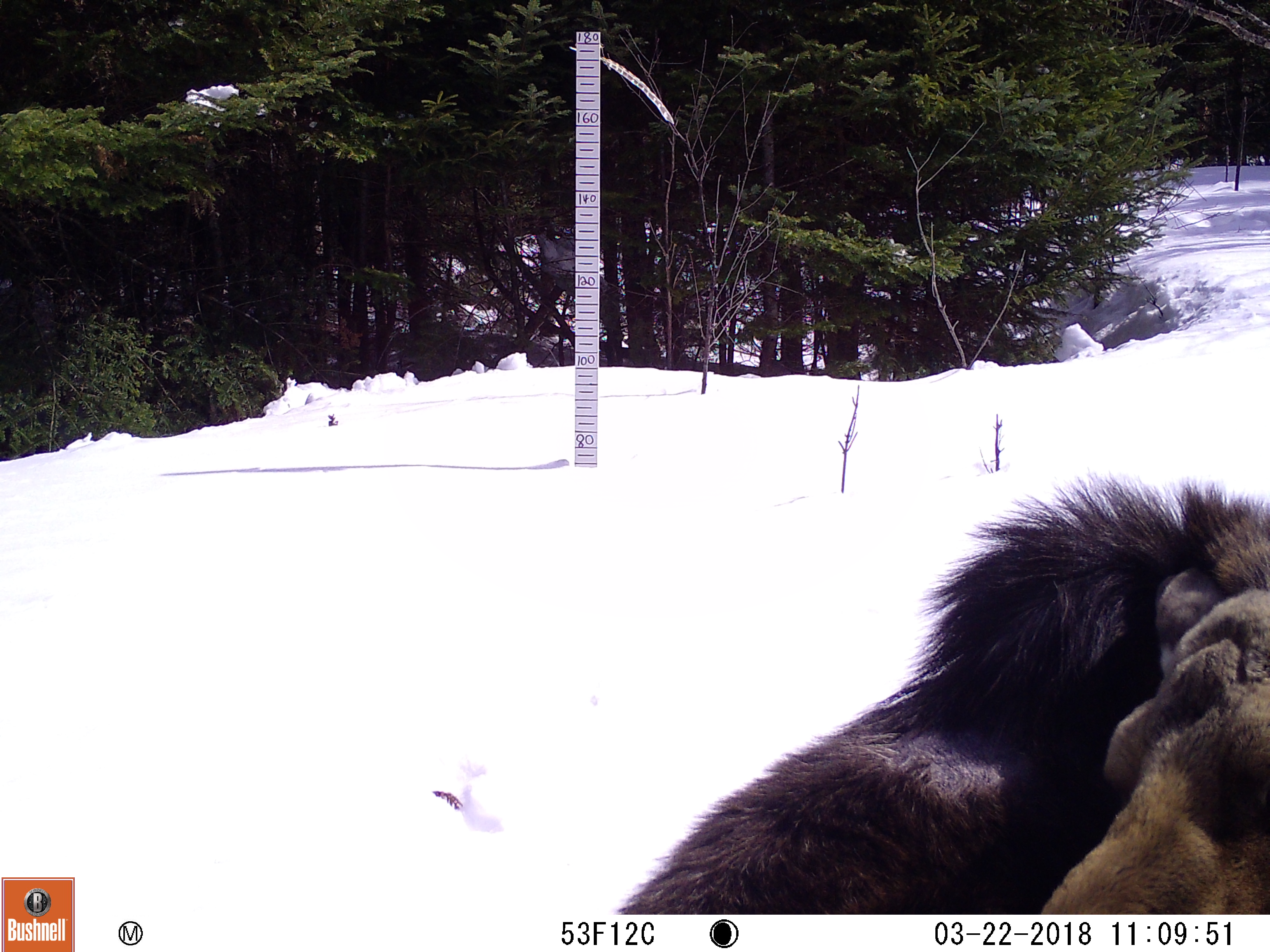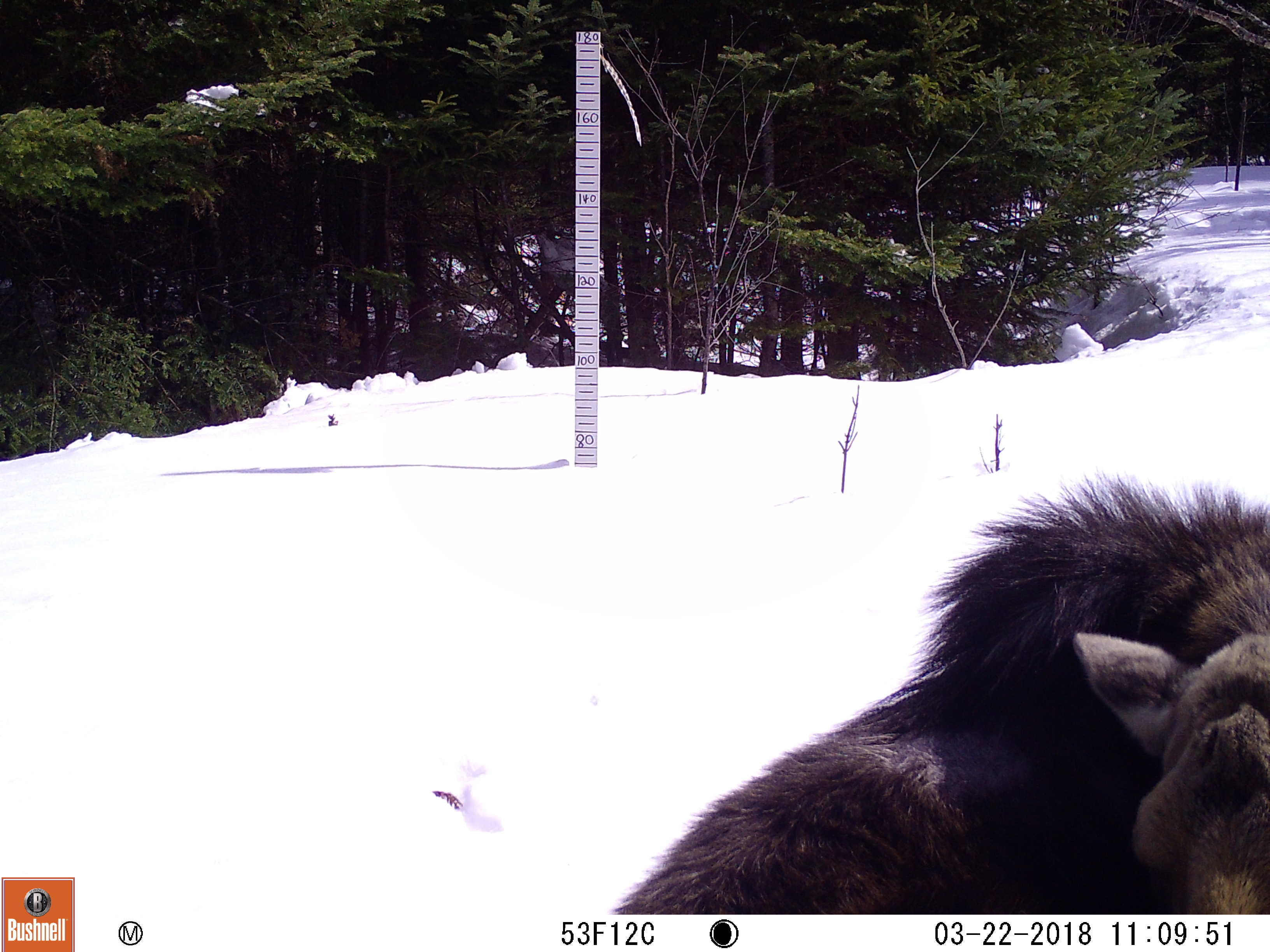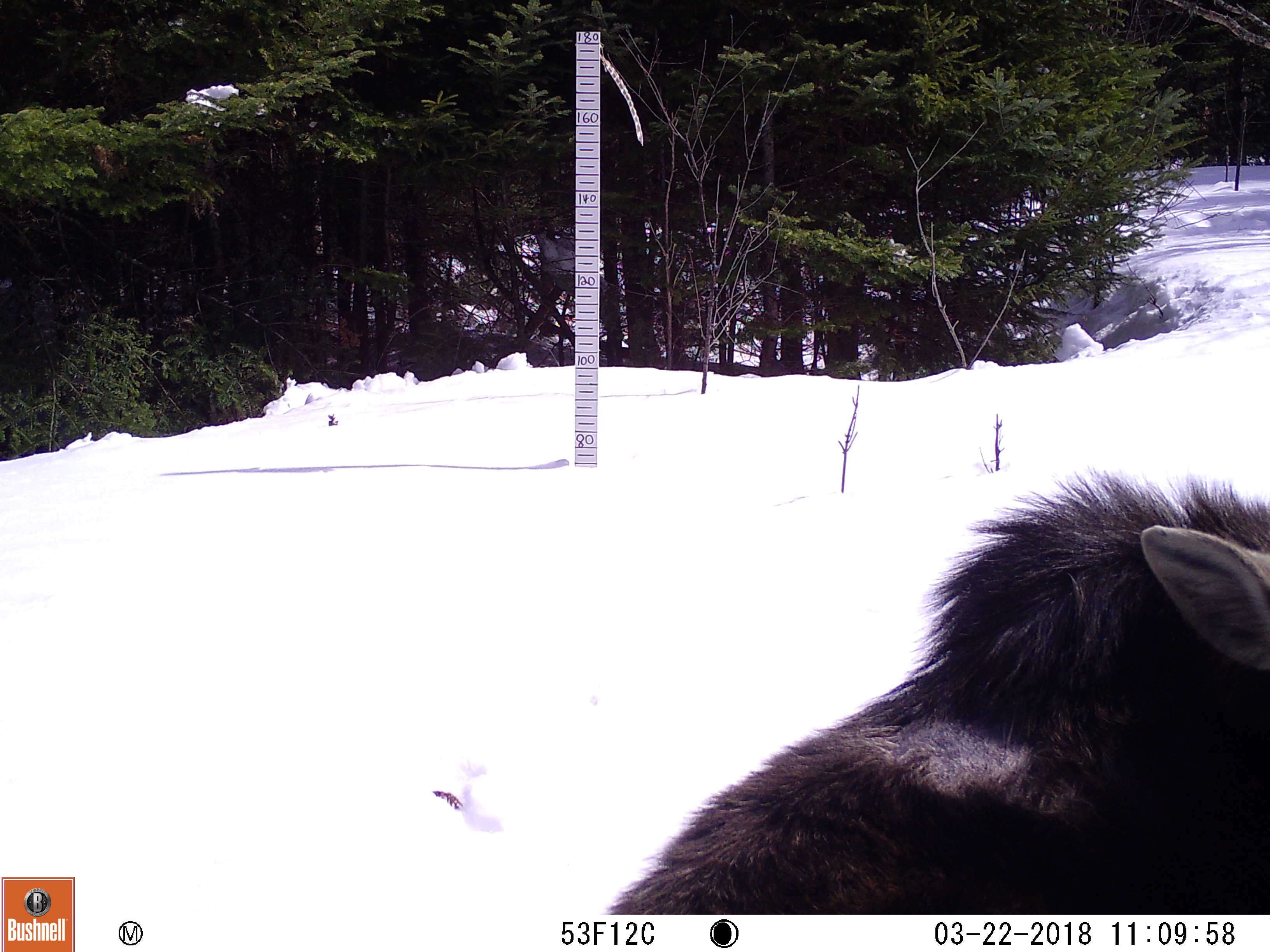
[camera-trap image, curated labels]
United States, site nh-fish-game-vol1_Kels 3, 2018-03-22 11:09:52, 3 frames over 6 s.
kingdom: Animalia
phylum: Chordata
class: Mammalia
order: Artiodactyla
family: Cervidae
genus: Alces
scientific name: Alces alces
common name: moose